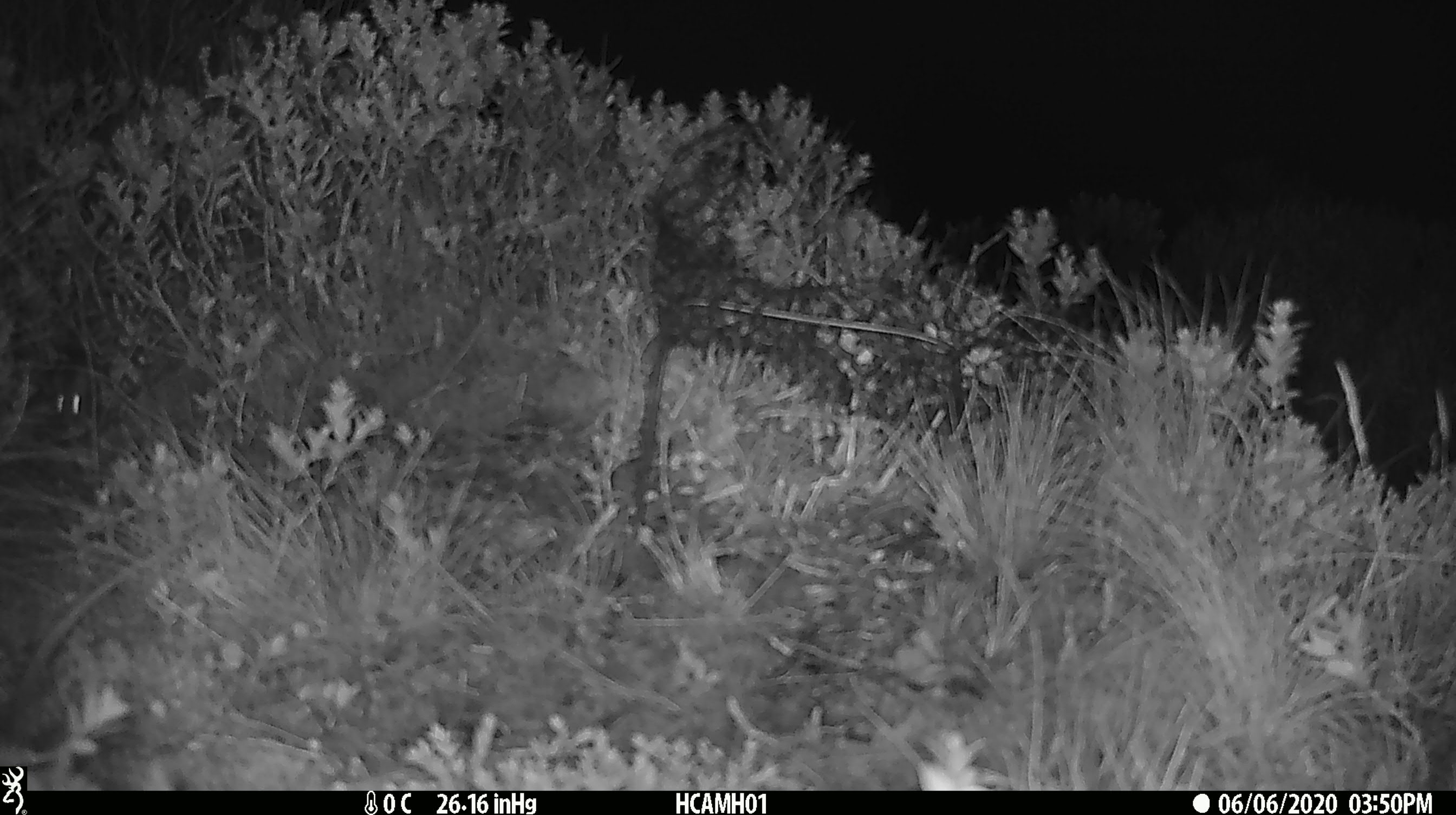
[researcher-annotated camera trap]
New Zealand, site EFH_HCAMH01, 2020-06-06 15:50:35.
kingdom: Animalia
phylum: Chordata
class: Mammalia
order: Rodentia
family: Muridae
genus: Mus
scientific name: Mus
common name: mouse